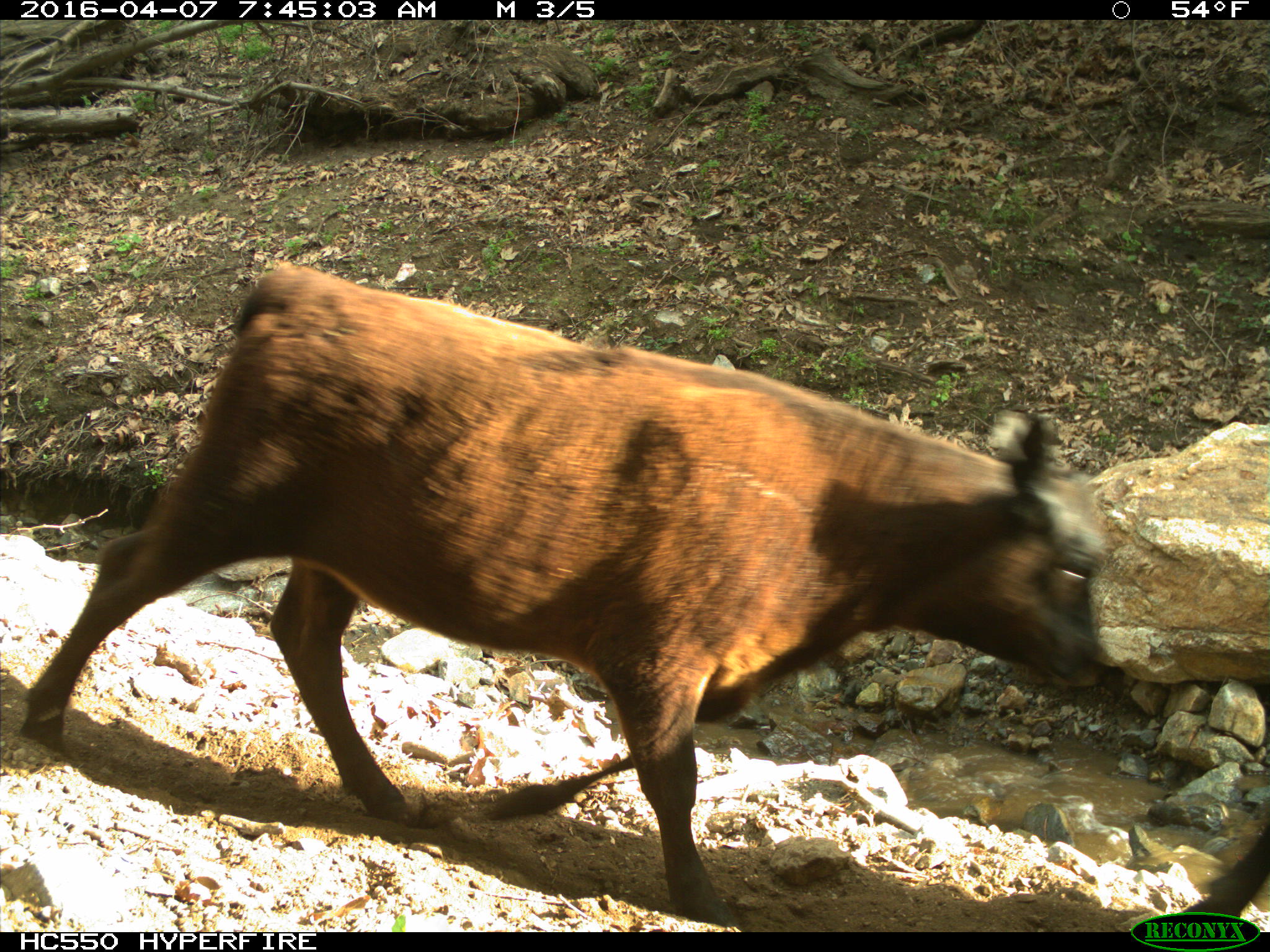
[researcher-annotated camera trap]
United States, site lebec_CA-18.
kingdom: Animalia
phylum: Chordata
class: Mammalia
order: Artiodactyla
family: Bovidae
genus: Bos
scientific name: Bos taurus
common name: domestic cow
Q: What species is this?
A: Bos taurus (domestic cow).